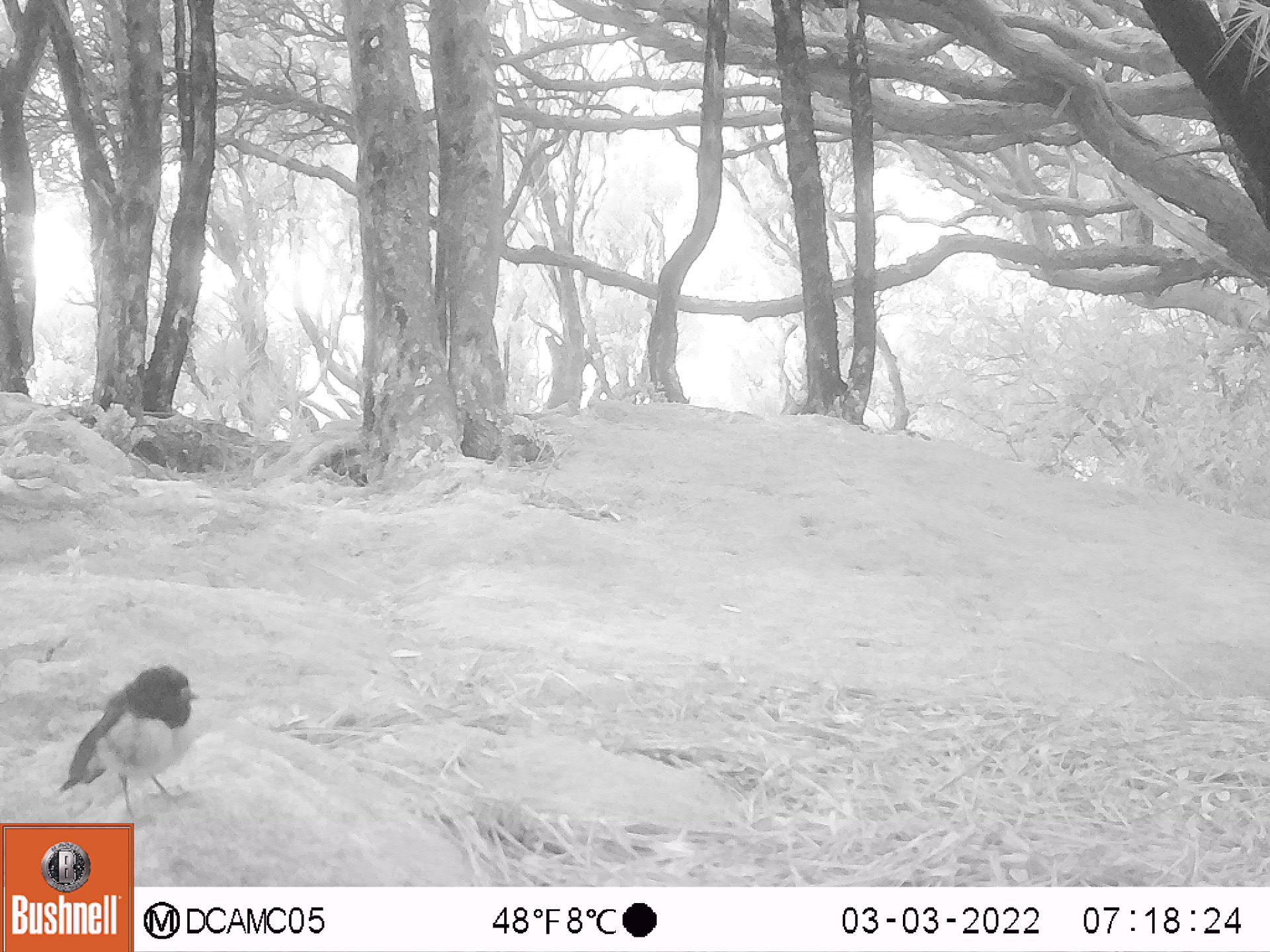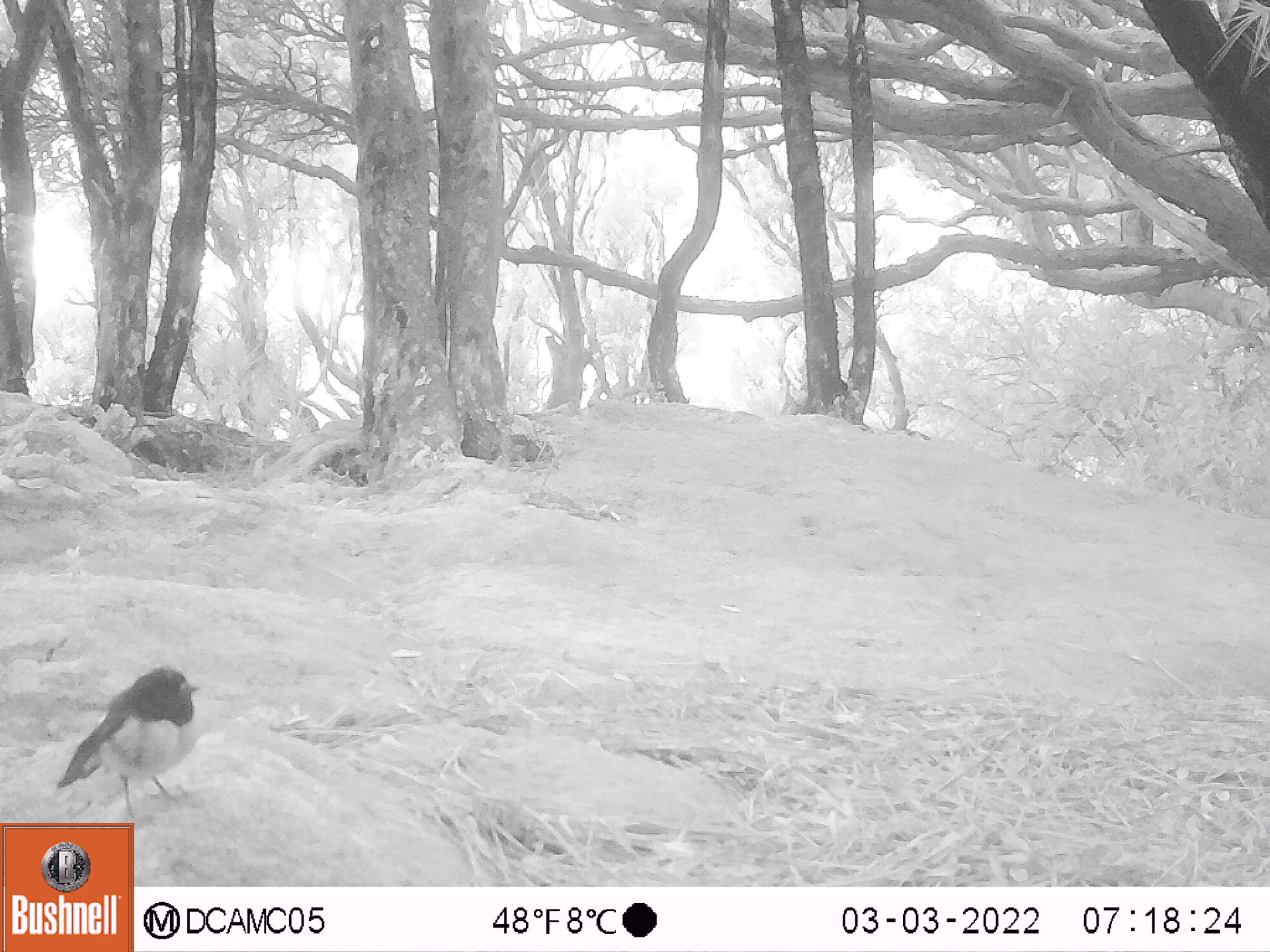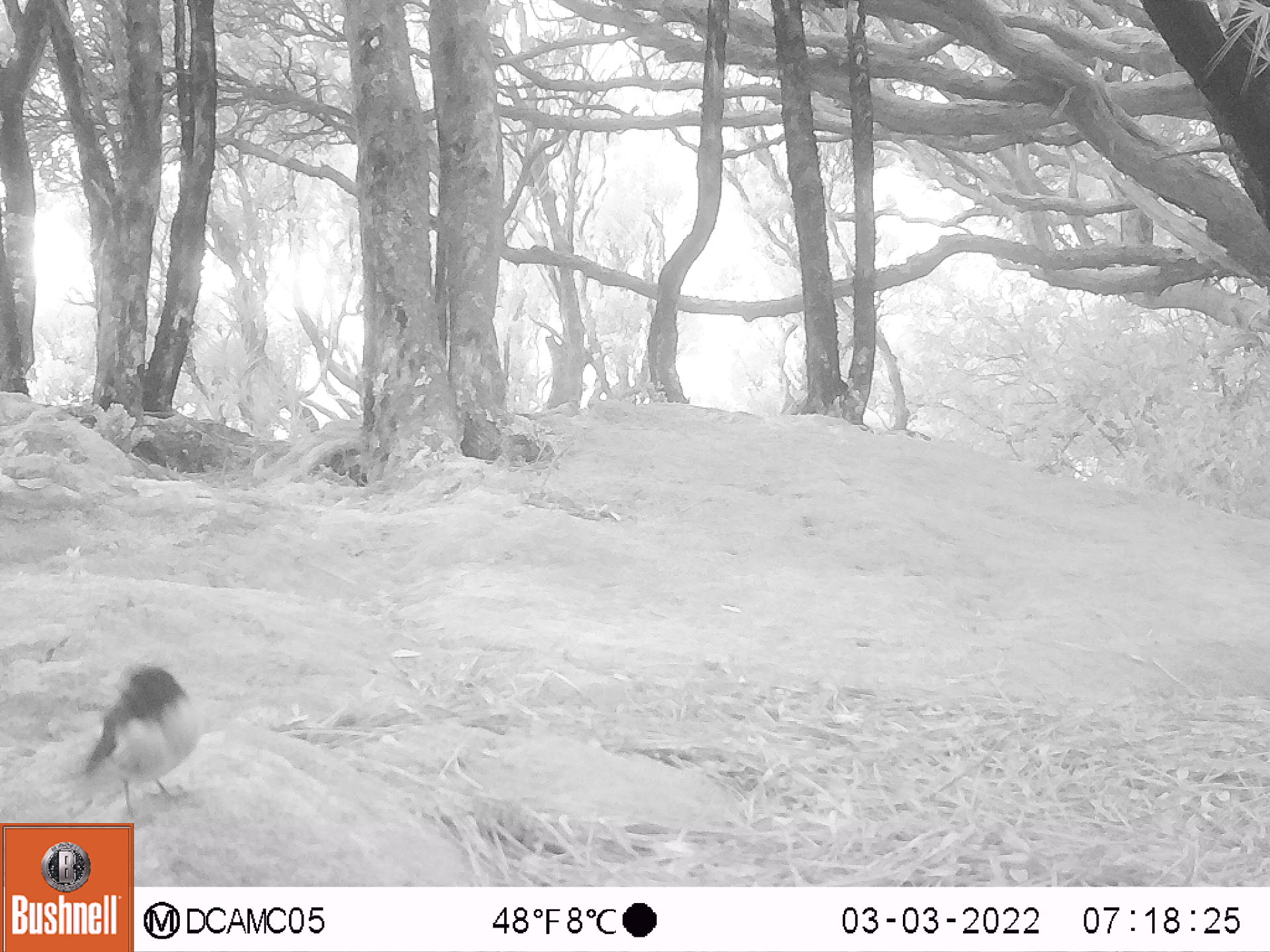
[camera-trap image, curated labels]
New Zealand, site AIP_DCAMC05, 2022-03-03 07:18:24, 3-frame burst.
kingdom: Animalia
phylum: Chordata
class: Aves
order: Passeriformes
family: Petroicidae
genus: Petroica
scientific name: Petroica macrocephala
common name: tomtit